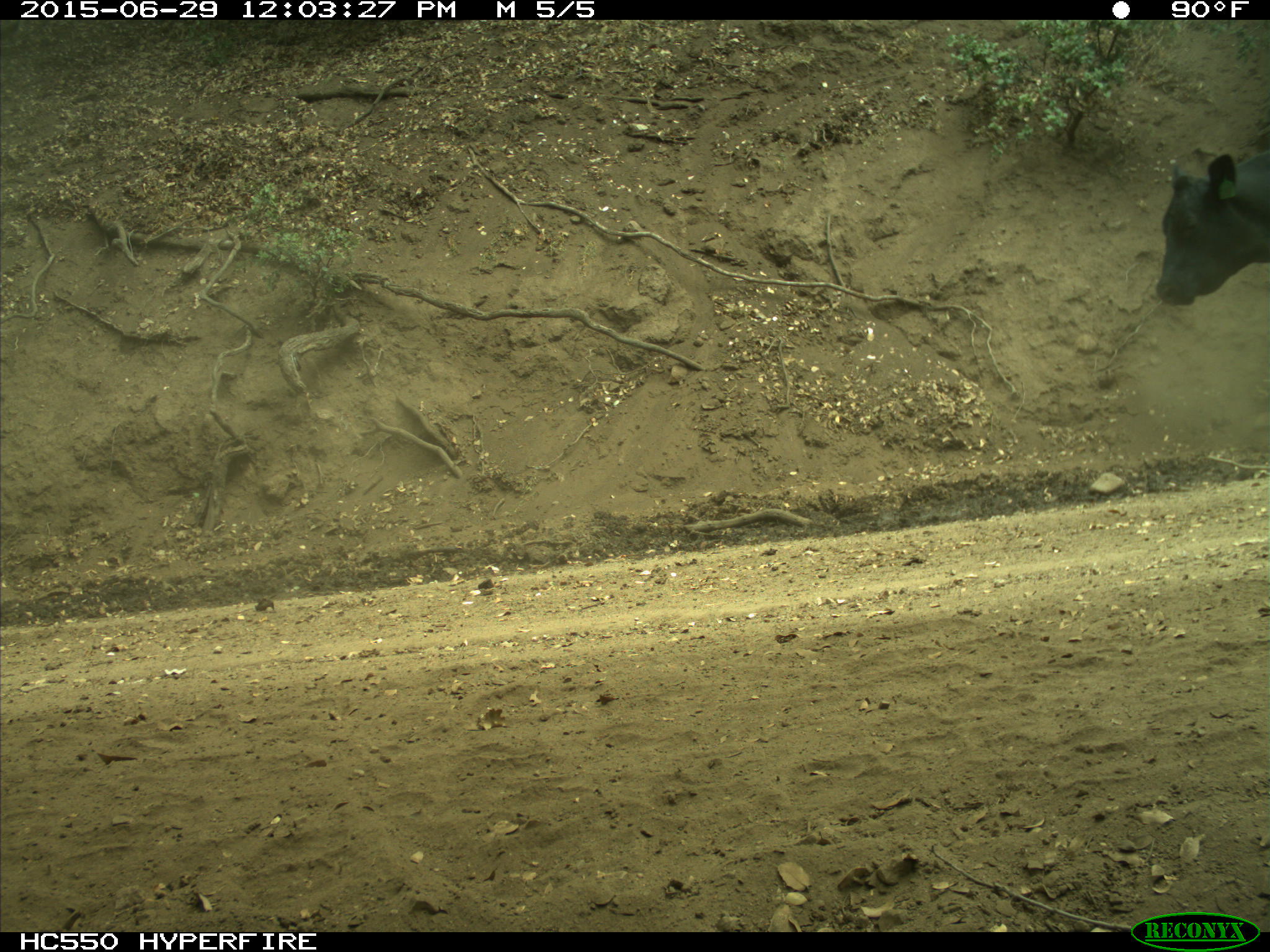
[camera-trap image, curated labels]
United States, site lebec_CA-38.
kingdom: Animalia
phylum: Chordata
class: Mammalia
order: Artiodactyla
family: Bovidae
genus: Bos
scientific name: Bos taurus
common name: domestic cow